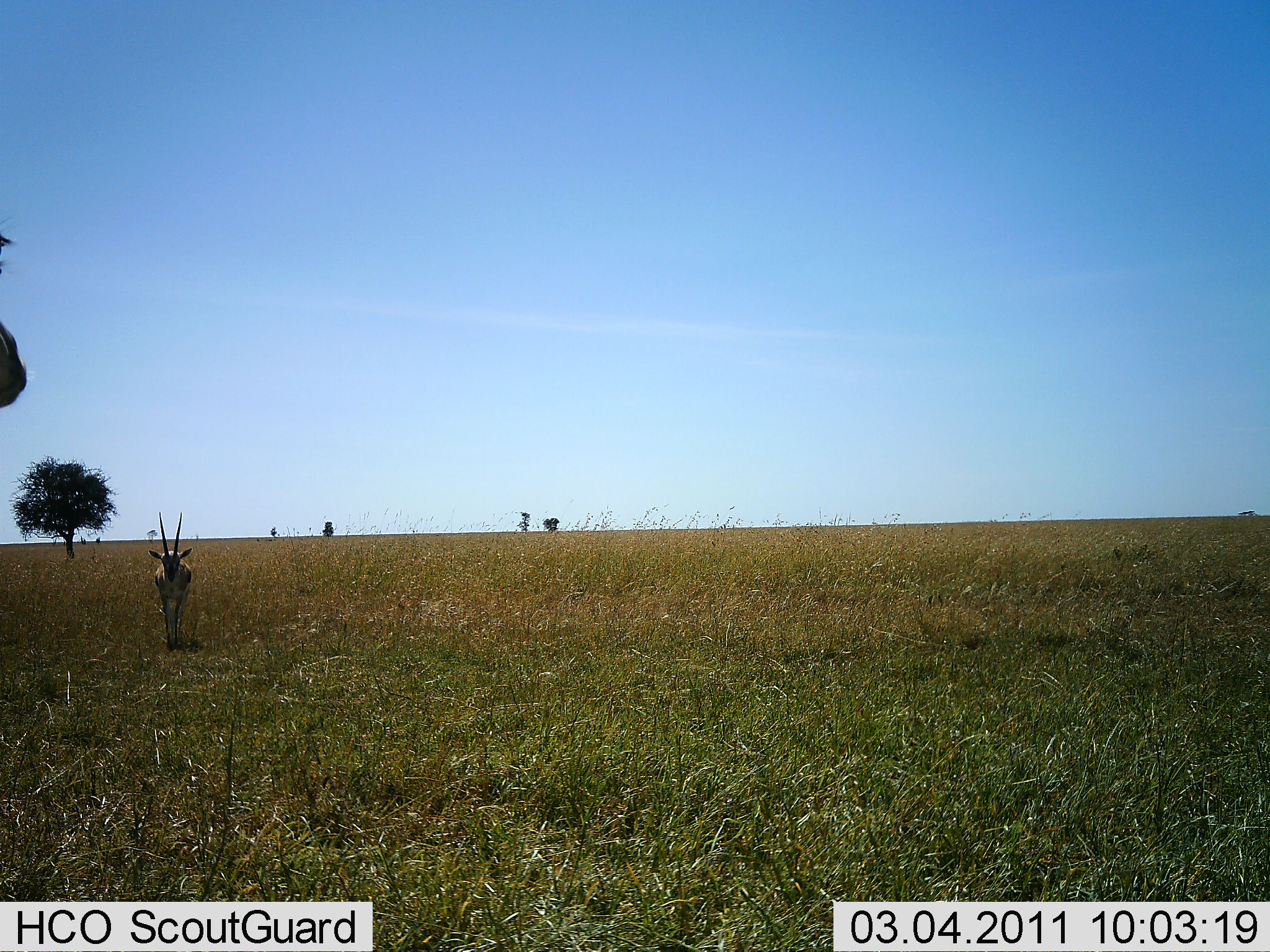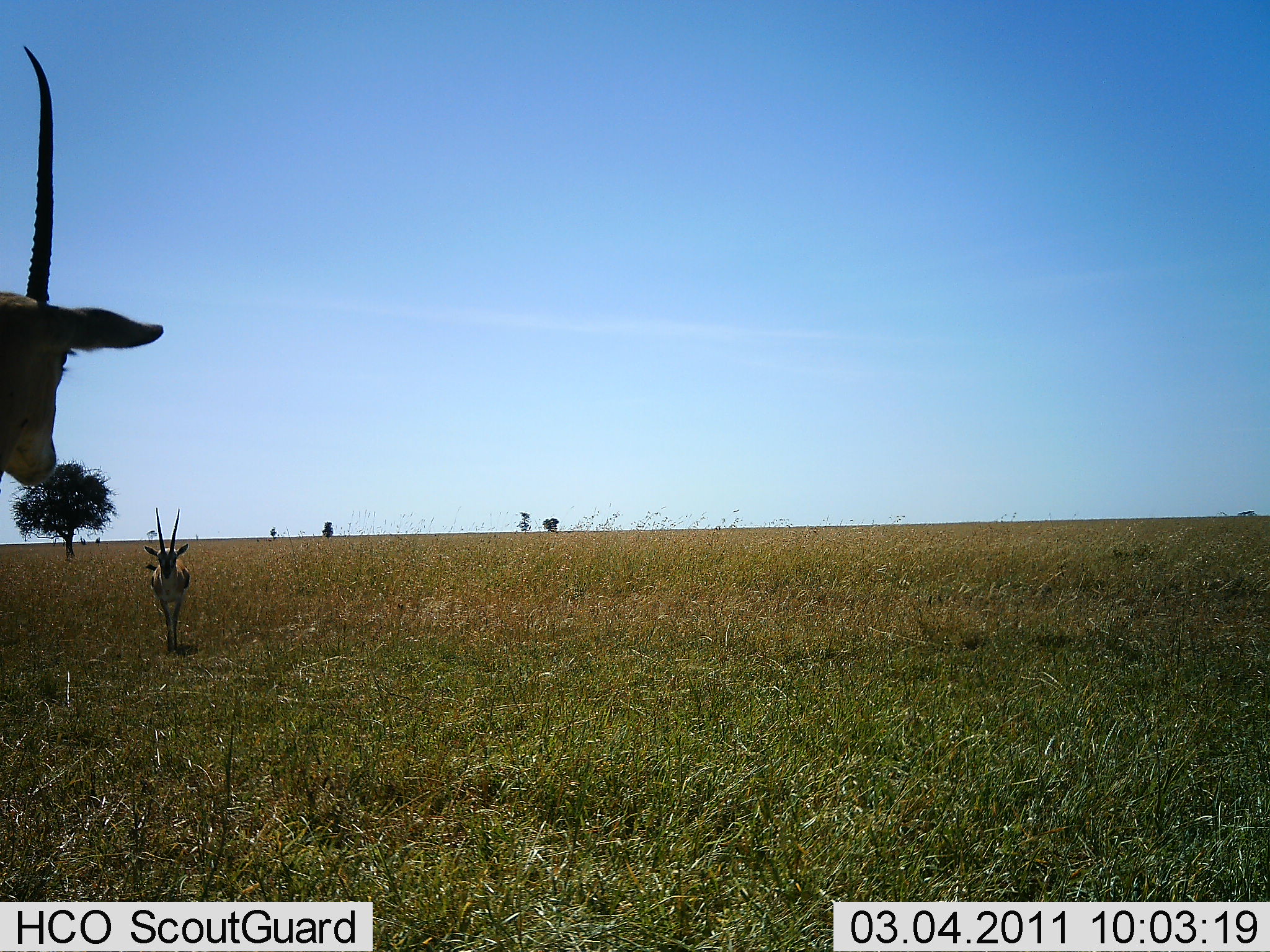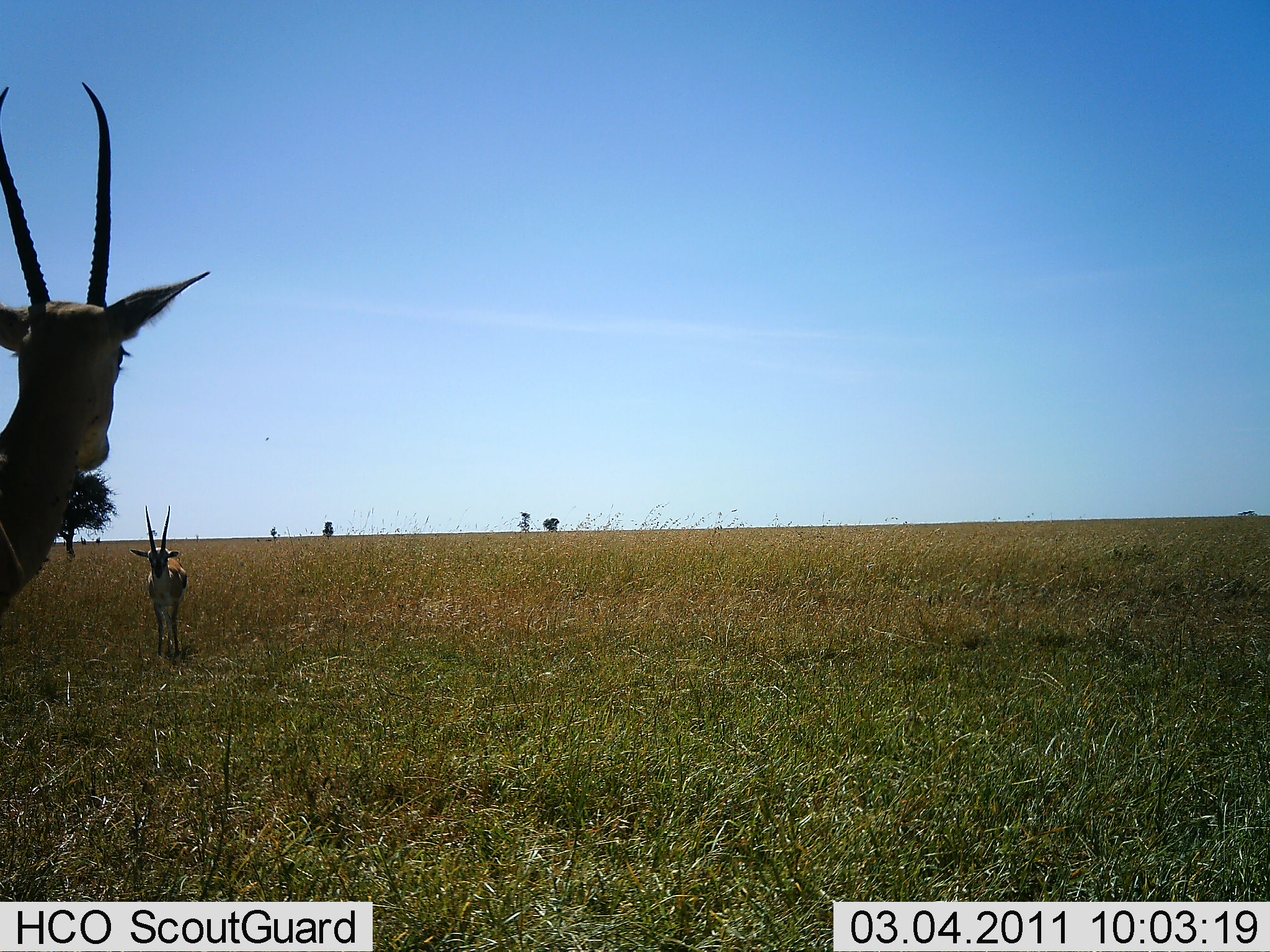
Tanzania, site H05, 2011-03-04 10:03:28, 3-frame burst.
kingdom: Animalia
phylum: Chordata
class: Mammalia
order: Artiodactyla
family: Bovidae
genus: Nanger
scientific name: Nanger granti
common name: grant's gazelle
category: gazellegrants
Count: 2.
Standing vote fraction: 50%.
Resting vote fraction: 0%.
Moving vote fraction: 67%.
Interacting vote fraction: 17%.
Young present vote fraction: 0%.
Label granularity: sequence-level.